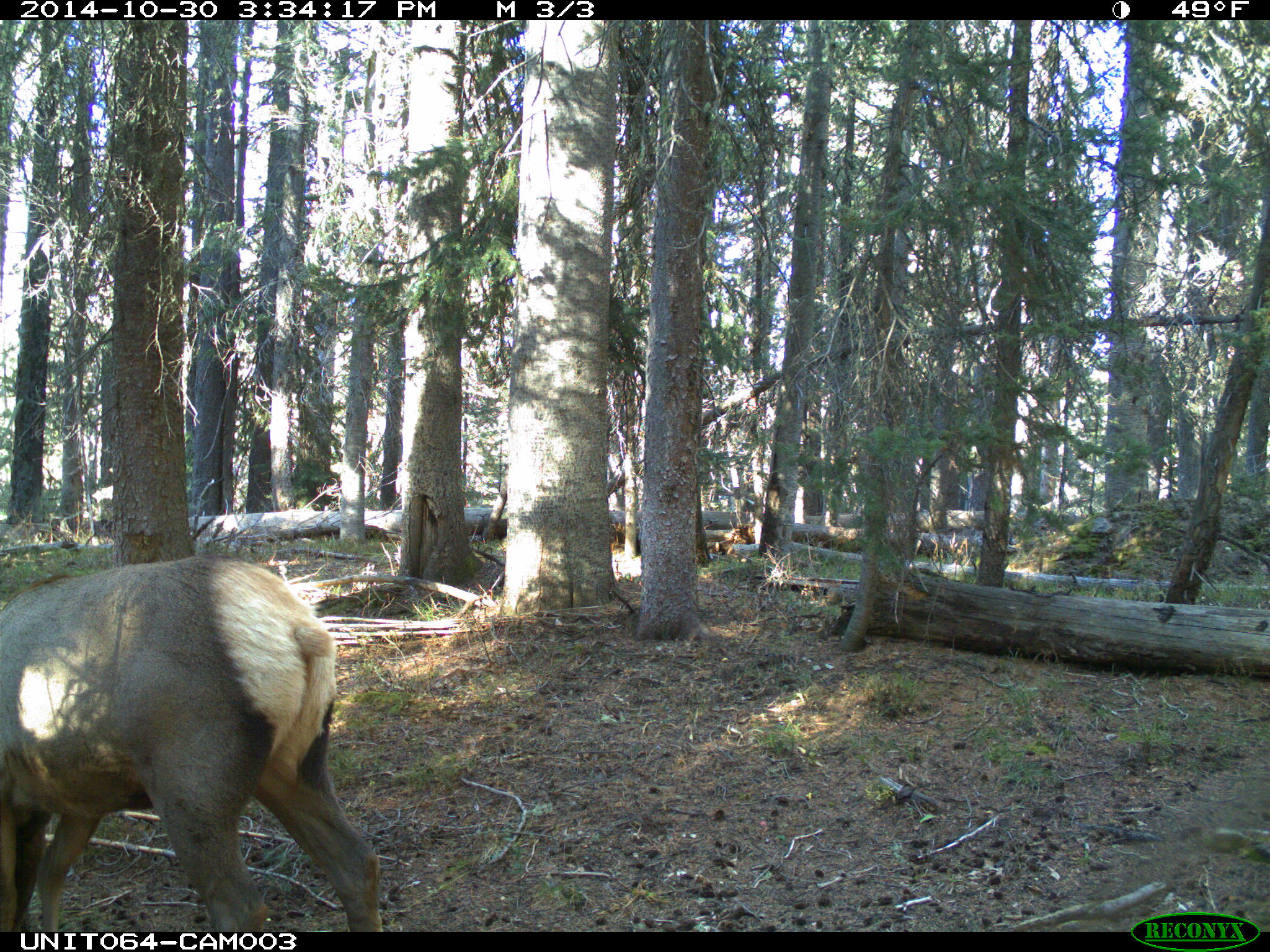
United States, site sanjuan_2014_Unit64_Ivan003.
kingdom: Animalia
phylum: Chordata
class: Mammalia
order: Artiodactyla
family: Cervidae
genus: Cervus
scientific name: Cervus elaphus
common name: red deer